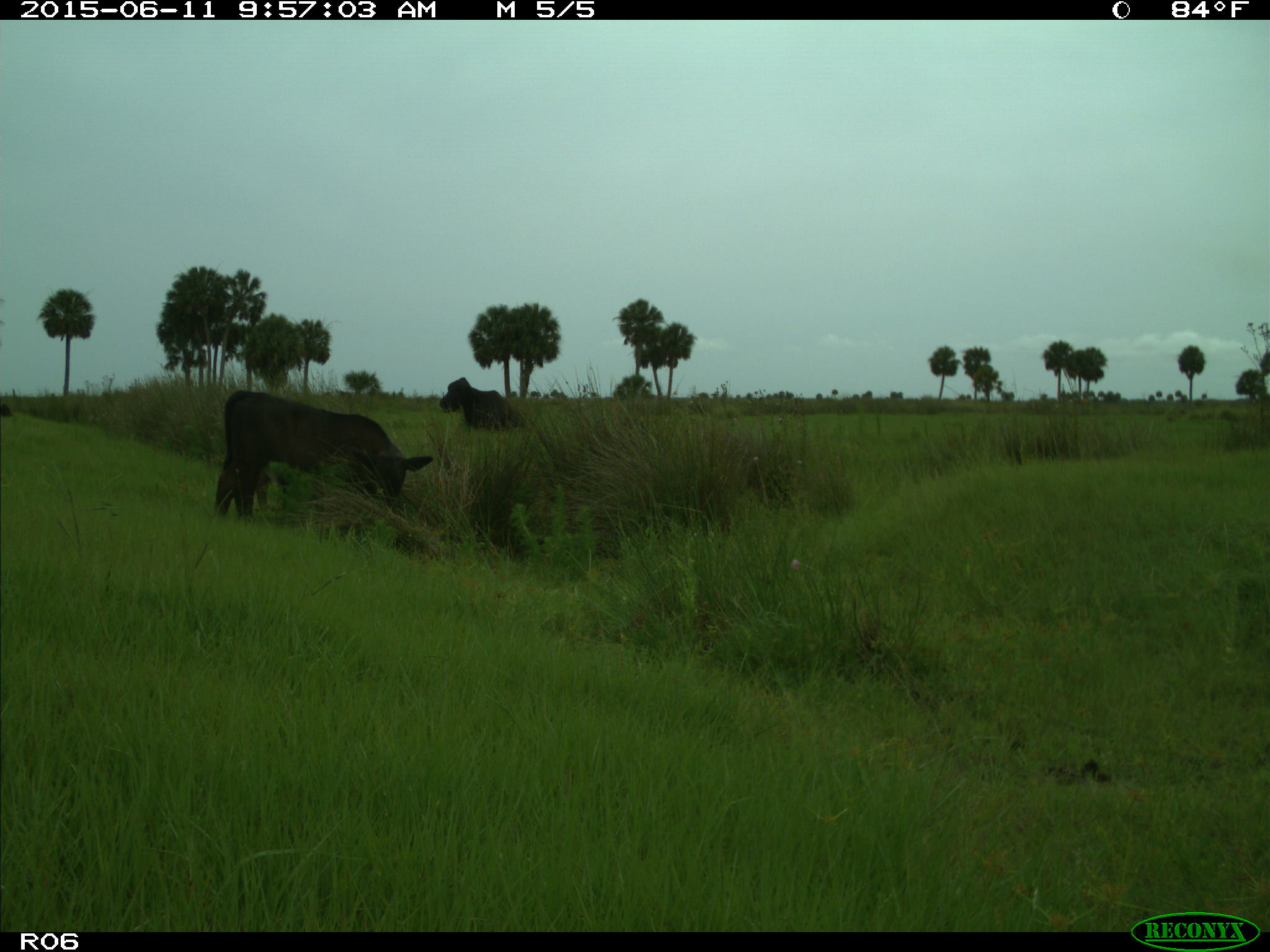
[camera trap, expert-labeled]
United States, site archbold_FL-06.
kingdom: Animalia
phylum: Chordata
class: Mammalia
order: Artiodactyla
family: Bovidae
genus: Bos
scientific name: Bos taurus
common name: domestic cow